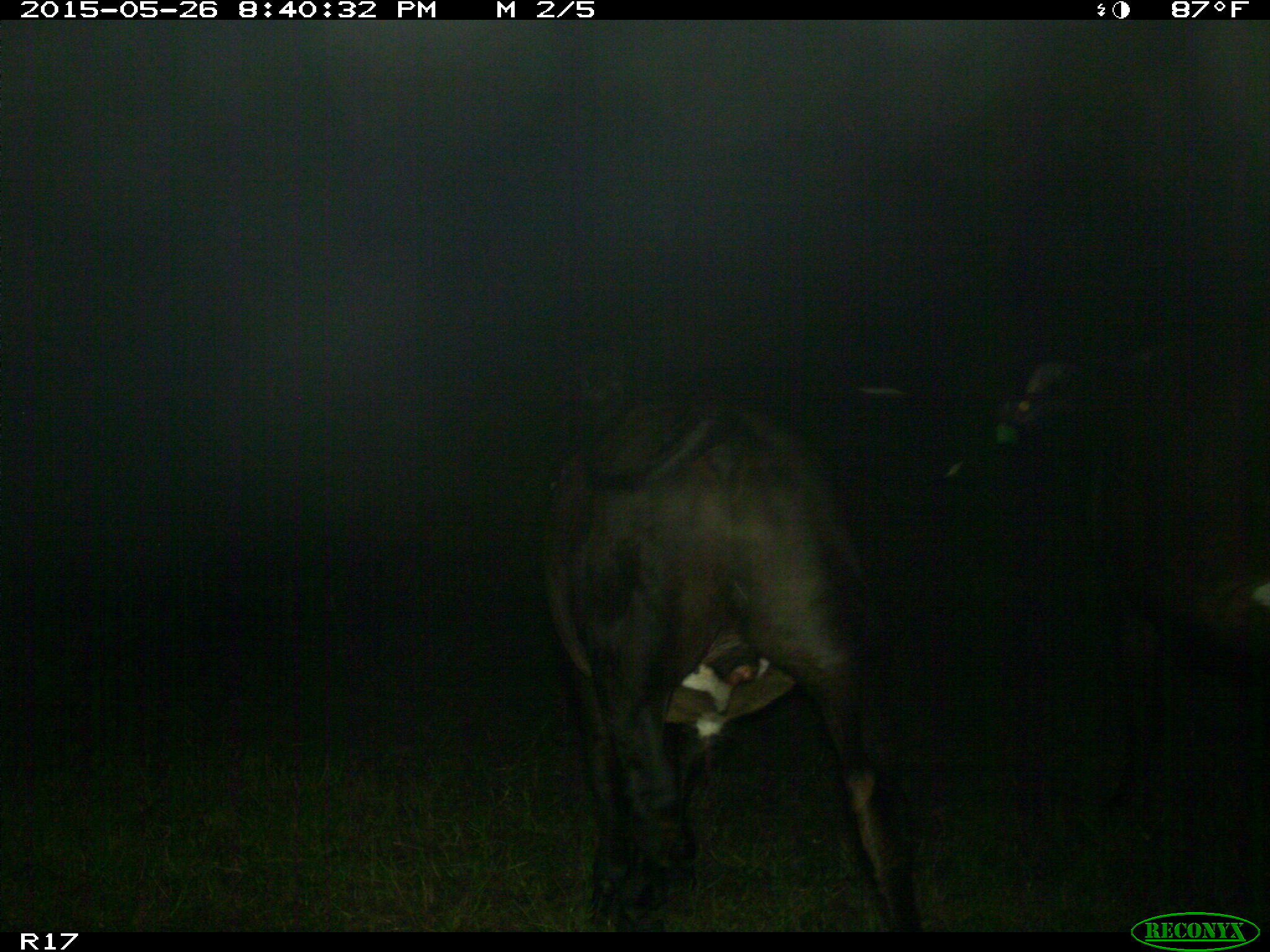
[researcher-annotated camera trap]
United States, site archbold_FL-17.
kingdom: Animalia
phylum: Chordata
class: Mammalia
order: Artiodactyla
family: Bovidae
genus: Bos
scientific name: Bos taurus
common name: domestic cow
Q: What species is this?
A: Bos taurus (domestic cow).